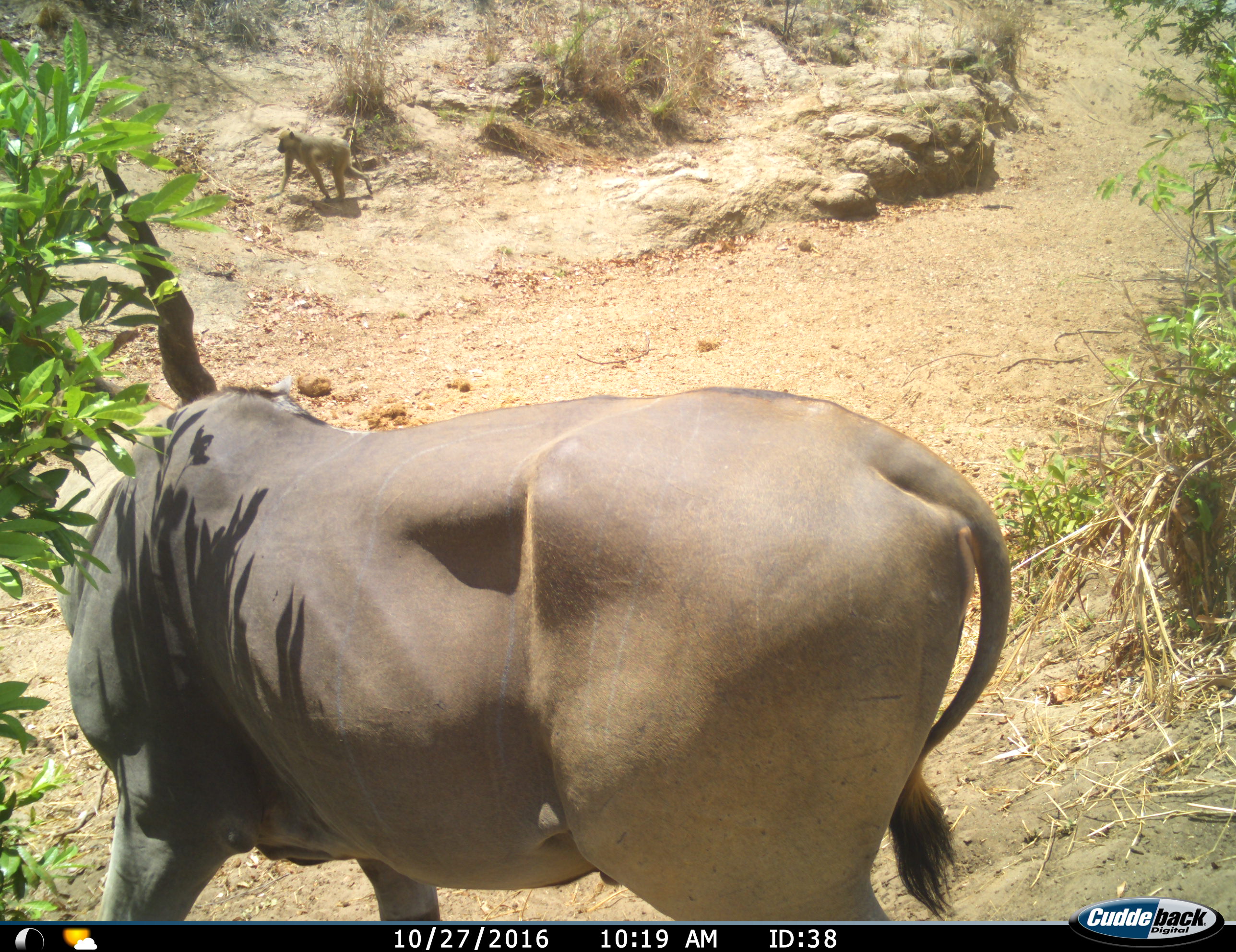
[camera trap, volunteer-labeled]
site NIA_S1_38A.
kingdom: Animalia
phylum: Chordata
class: Mammalia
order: Primates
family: Cercopithecidae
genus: Papio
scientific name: Papio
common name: baboon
Baboon (Papio), count 1. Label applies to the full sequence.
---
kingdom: Animalia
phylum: Chordata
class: Mammalia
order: Artiodactyla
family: Bovidae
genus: Tragelaphus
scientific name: Tragelaphus oryx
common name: eland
Eland (Tragelaphus oryx), count 1. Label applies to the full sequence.